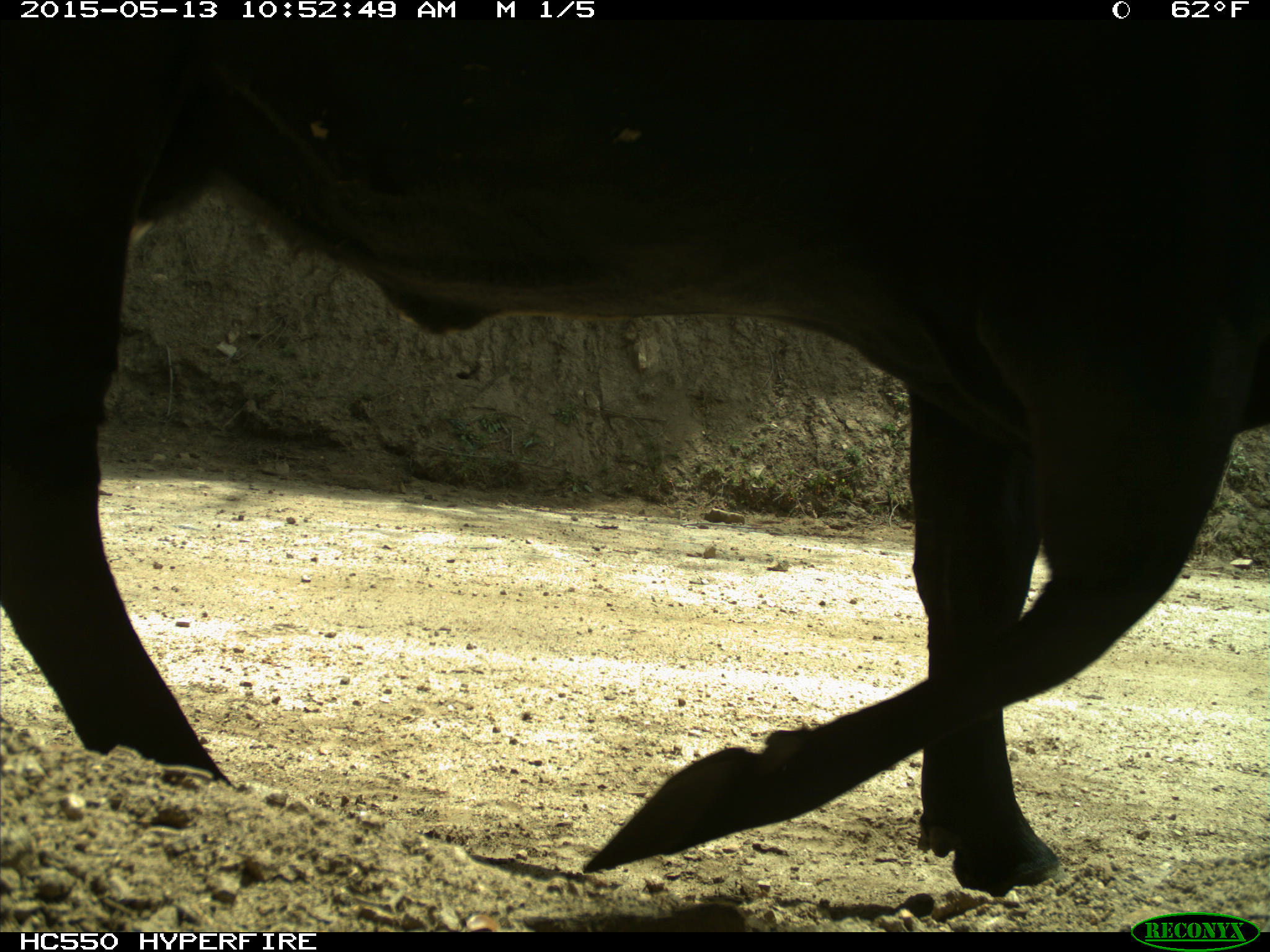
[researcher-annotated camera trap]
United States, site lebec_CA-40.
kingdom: Animalia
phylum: Chordata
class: Mammalia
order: Artiodactyla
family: Bovidae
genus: Bos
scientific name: Bos taurus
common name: domestic cow